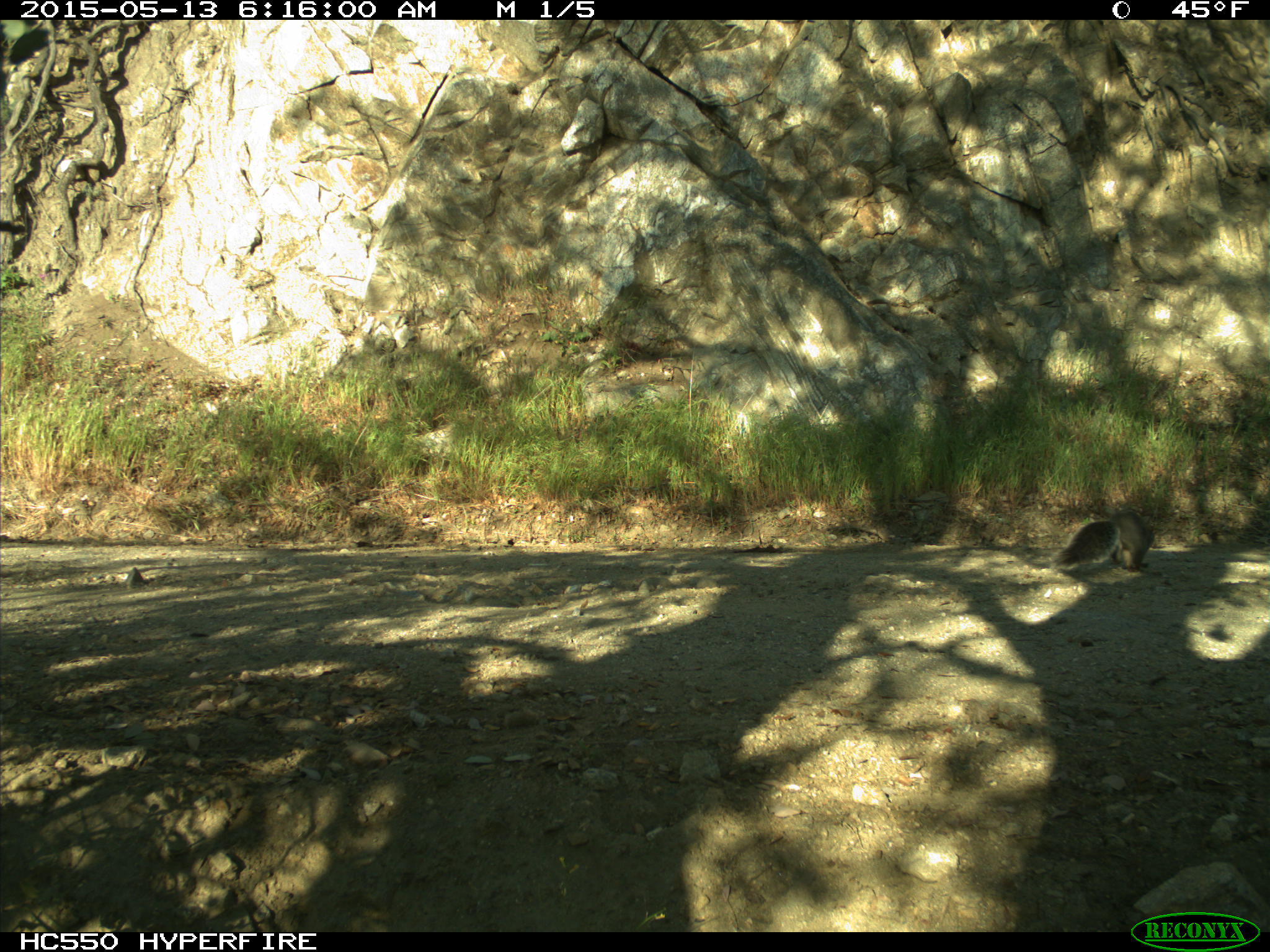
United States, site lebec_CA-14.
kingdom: Animalia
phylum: Chordata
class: Mammalia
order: Rodentia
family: Sciuridae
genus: Sciurus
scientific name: Sciurus carolinensis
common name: eastern gray squirrel